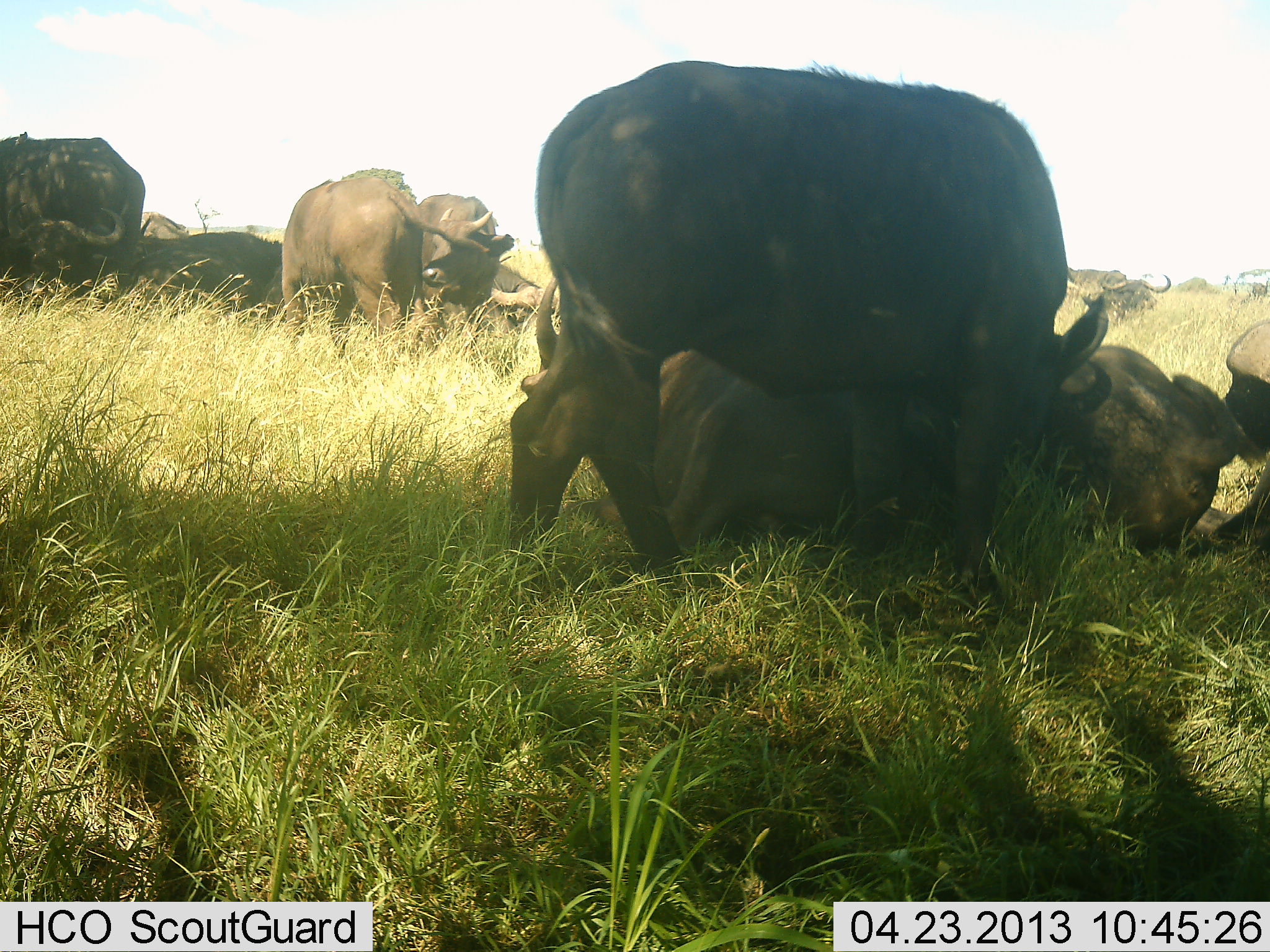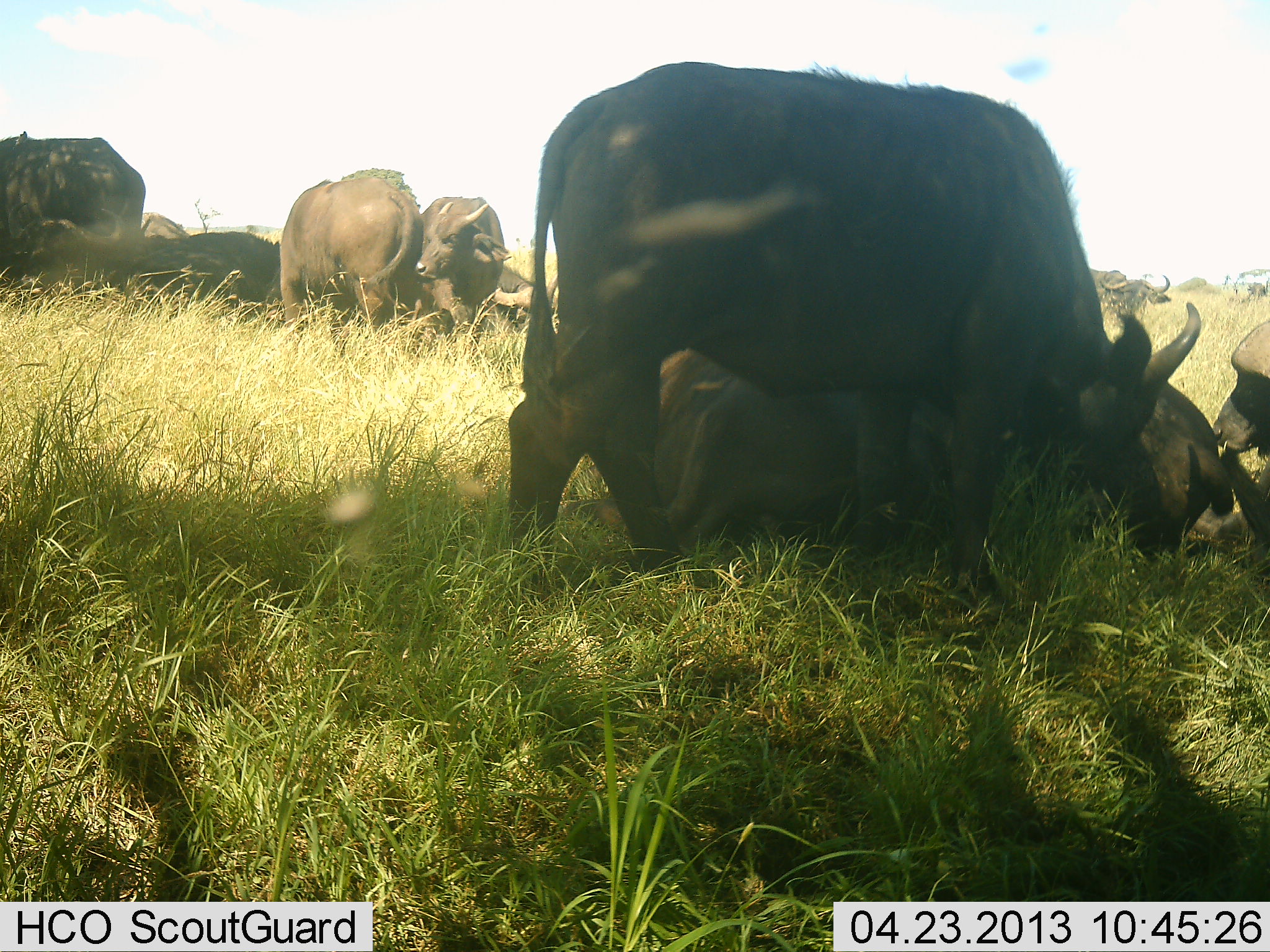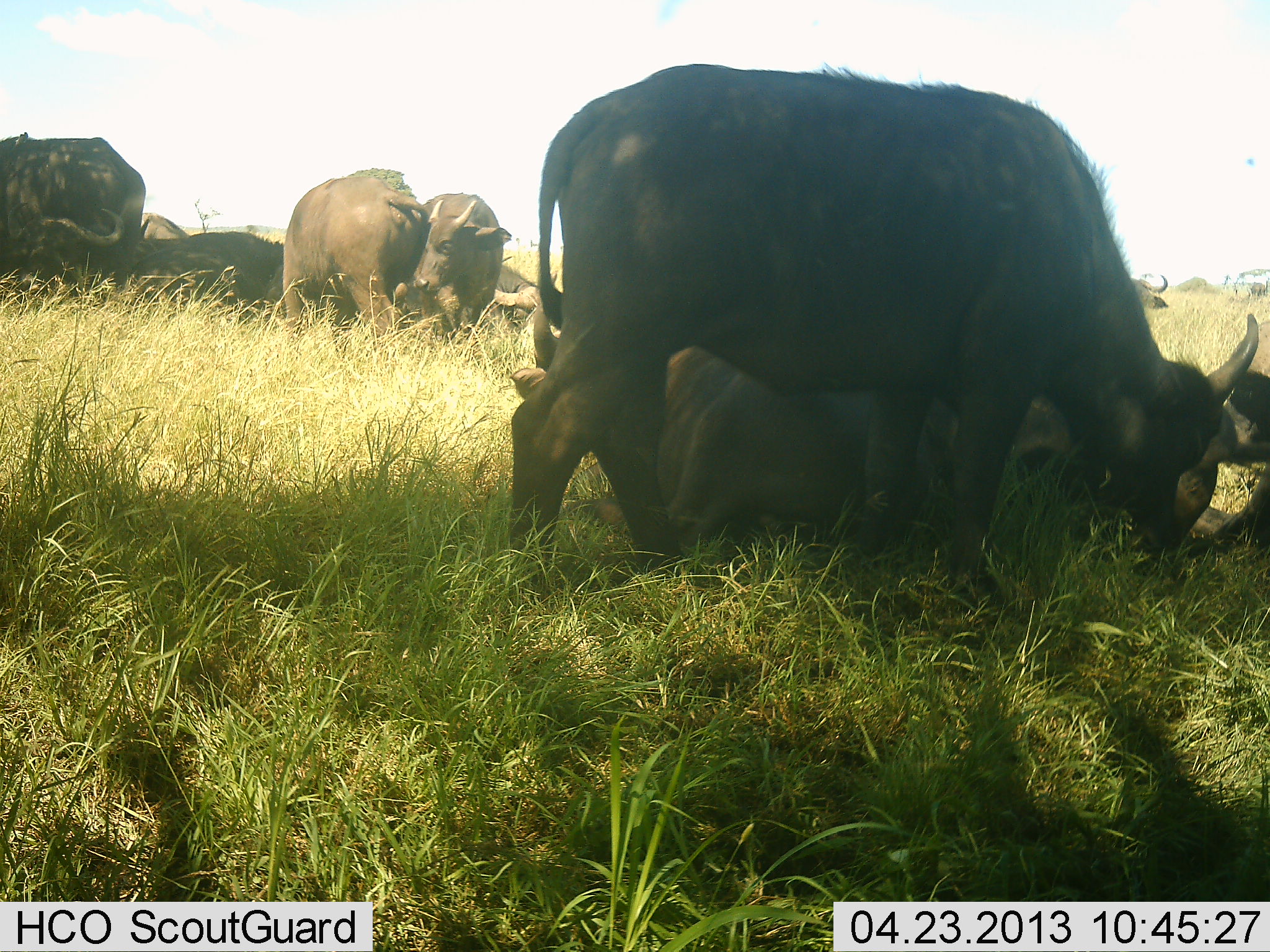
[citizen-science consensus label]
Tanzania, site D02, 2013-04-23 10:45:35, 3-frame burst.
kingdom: Animalia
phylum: Chordata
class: Mammalia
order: Artiodactyla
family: Bovidae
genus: Syncerus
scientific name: Syncerus caffer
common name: cape buffalo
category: buffalo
Buffalo (cape buffalo) (Syncerus caffer), count 9. Behavior (volunteer vote fractions): standing 56%, resting 88%, moving 8%, interacting 40%. Young present (vote fraction): 8%. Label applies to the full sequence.